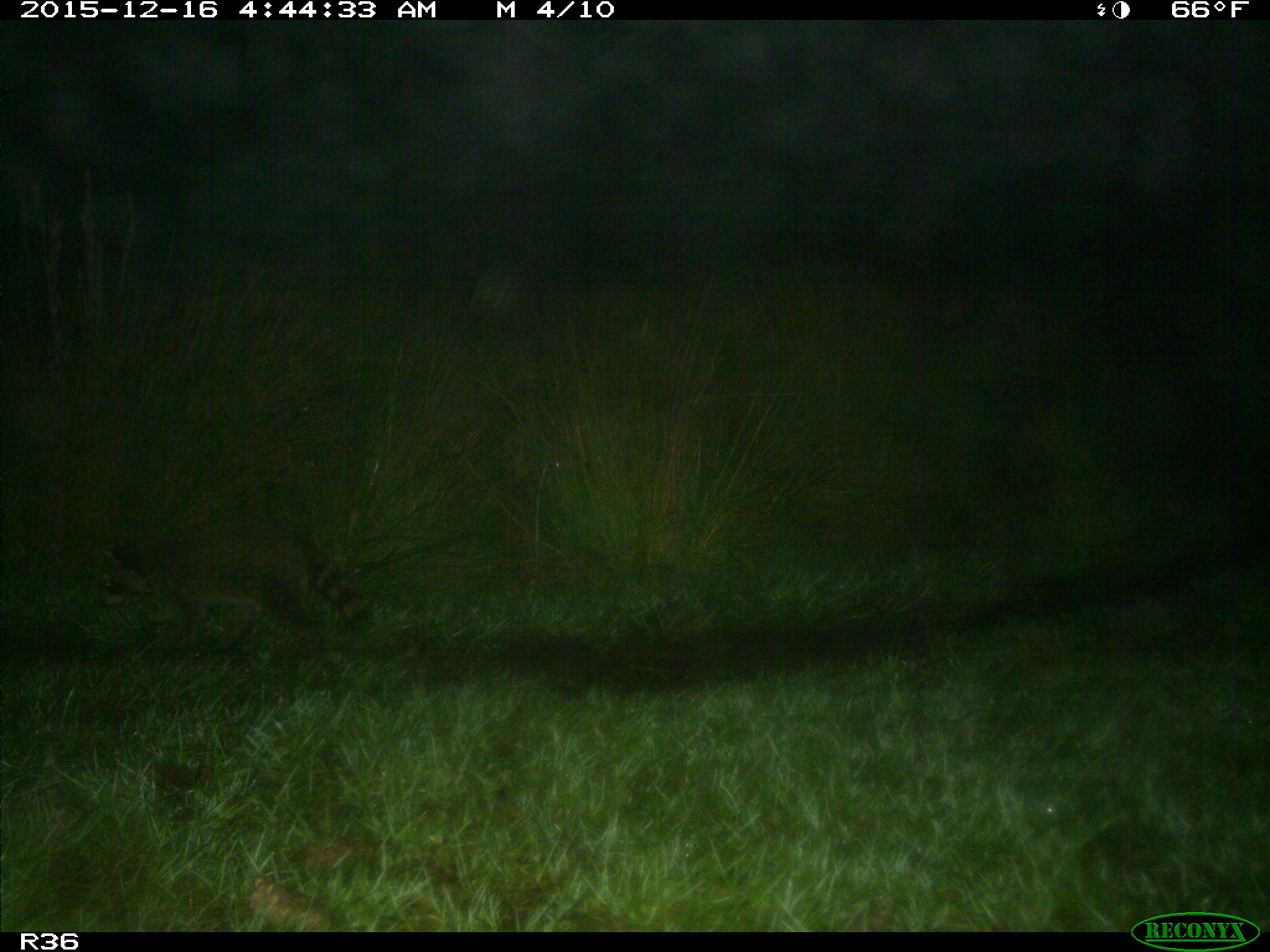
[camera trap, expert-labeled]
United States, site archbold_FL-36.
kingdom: Animalia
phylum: Chordata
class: Mammalia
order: Carnivora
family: Procyonidae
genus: Procyon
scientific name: Procyon lotor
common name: common raccoon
Procyon lotor (common raccoon).